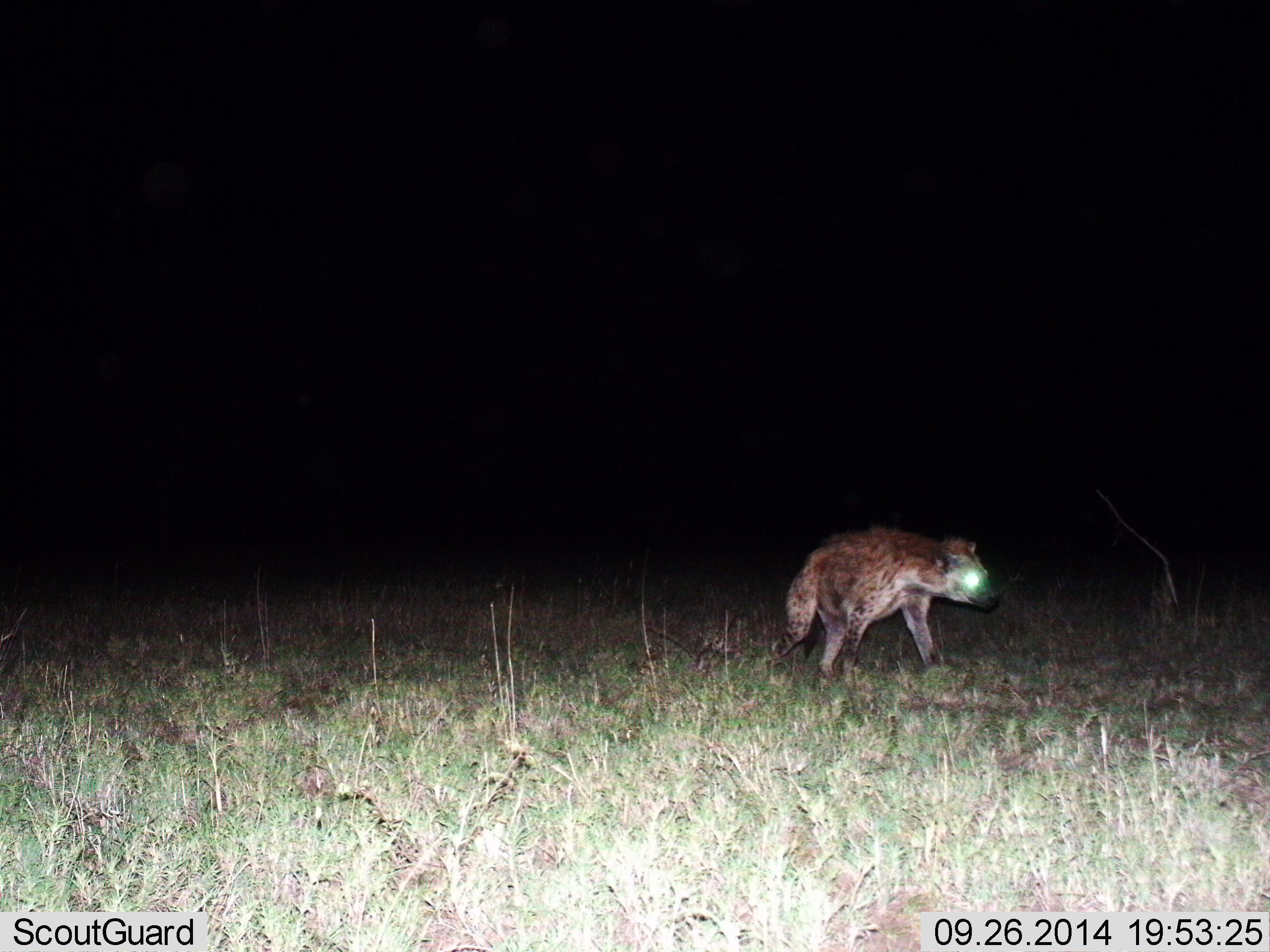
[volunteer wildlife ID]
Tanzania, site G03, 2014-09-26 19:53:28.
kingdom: Animalia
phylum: Chordata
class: Mammalia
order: Carnivora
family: Hyaenidae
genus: Crocuta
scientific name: Crocuta crocuta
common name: spotted hyena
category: hyenaspotted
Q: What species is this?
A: Hyenaspotted (spotted hyena) (Crocuta crocuta).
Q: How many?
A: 1.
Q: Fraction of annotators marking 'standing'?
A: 20%.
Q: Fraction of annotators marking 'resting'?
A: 0%.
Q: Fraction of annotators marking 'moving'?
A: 80%.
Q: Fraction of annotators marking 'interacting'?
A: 0%.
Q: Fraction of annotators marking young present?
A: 0%.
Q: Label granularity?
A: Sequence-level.